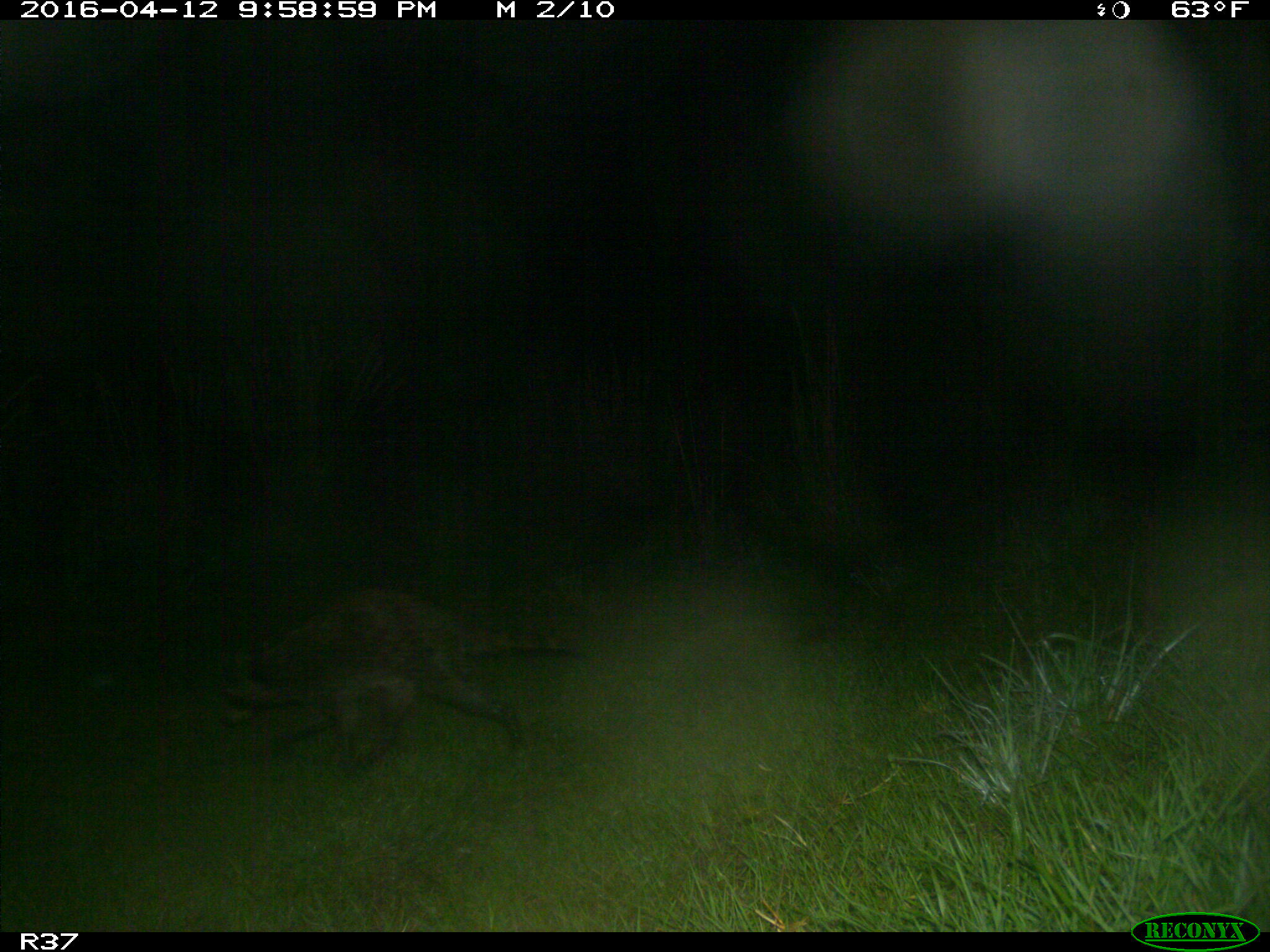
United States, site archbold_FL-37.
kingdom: Animalia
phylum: Chordata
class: Mammalia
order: Carnivora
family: Procyonidae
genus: Procyon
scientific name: Procyon lotor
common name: common raccoon